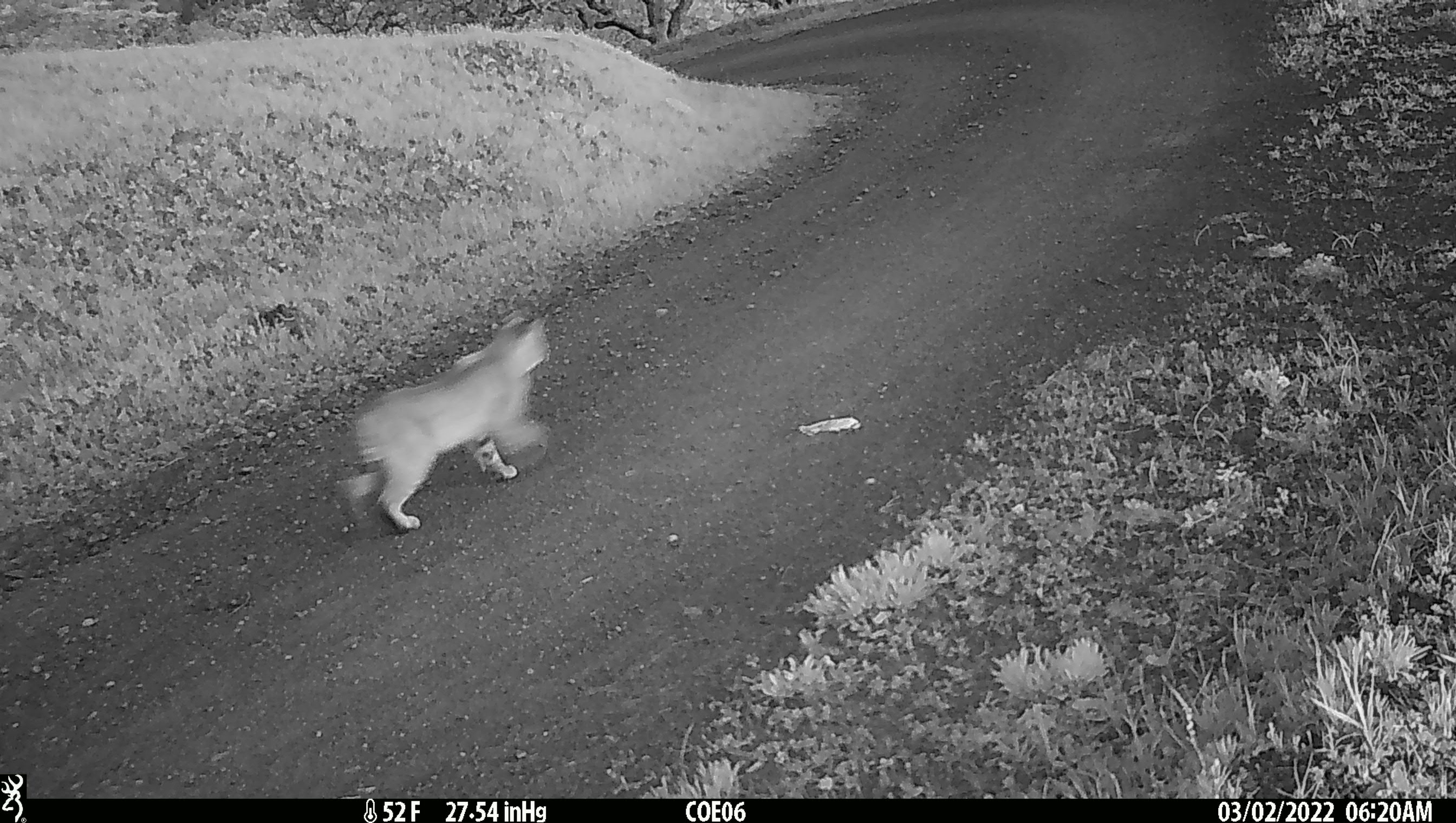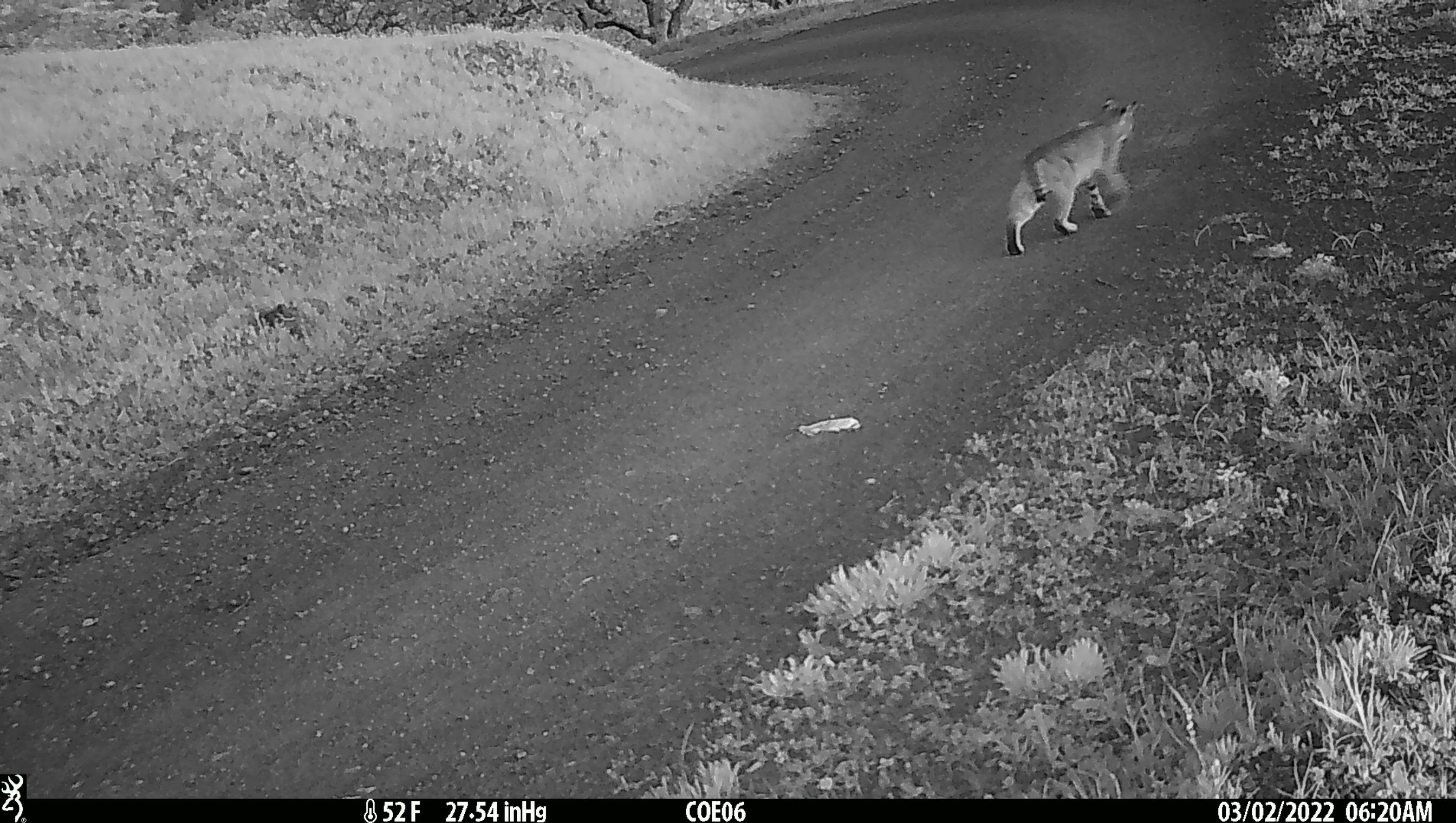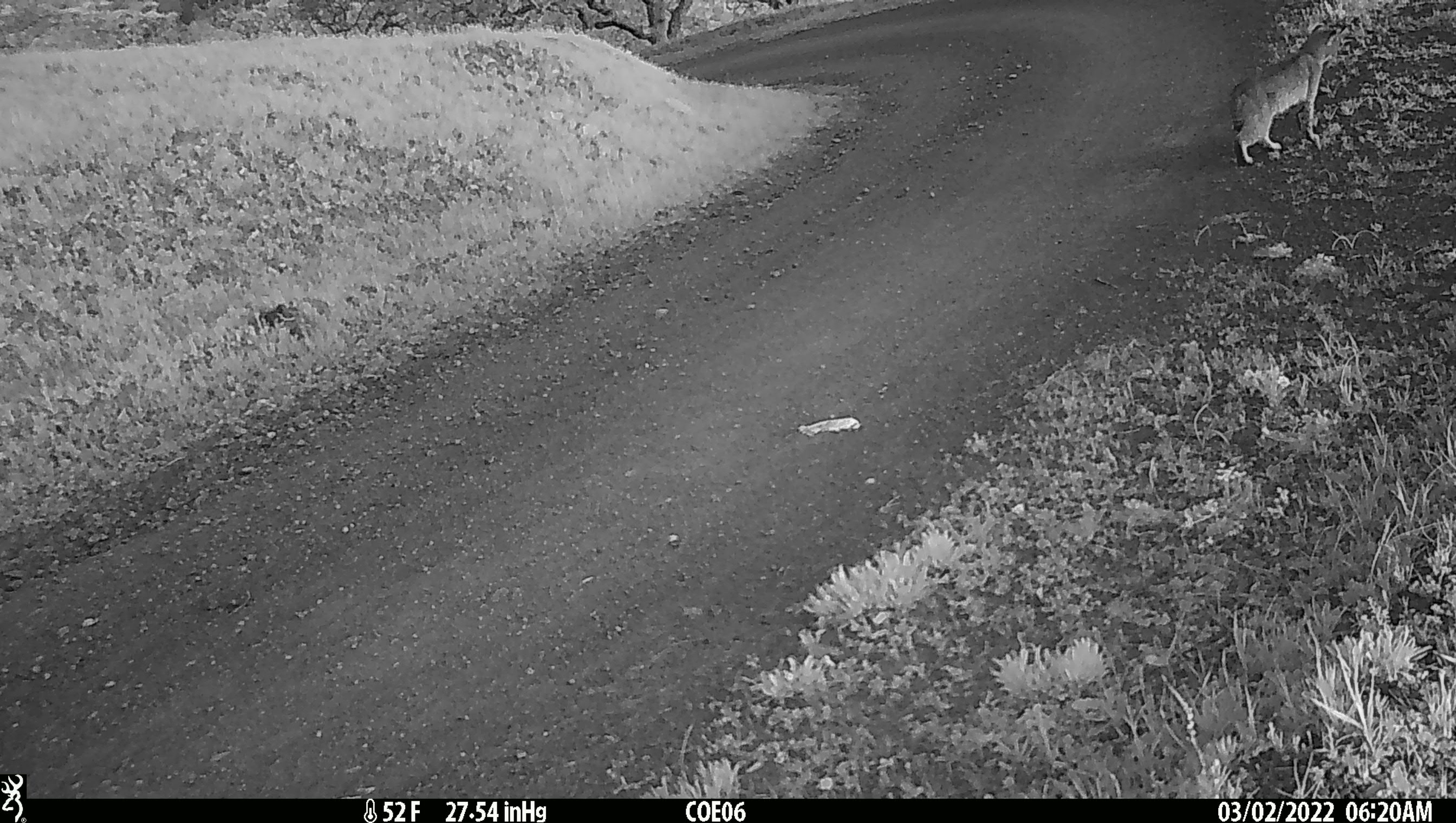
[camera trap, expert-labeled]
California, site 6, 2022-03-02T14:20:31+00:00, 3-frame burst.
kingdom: Animalia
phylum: Chordata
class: Mammalia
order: Carnivora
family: Felidae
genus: Lynx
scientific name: Lynx rufus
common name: bobcat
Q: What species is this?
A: Bobcat (Lynx rufus).